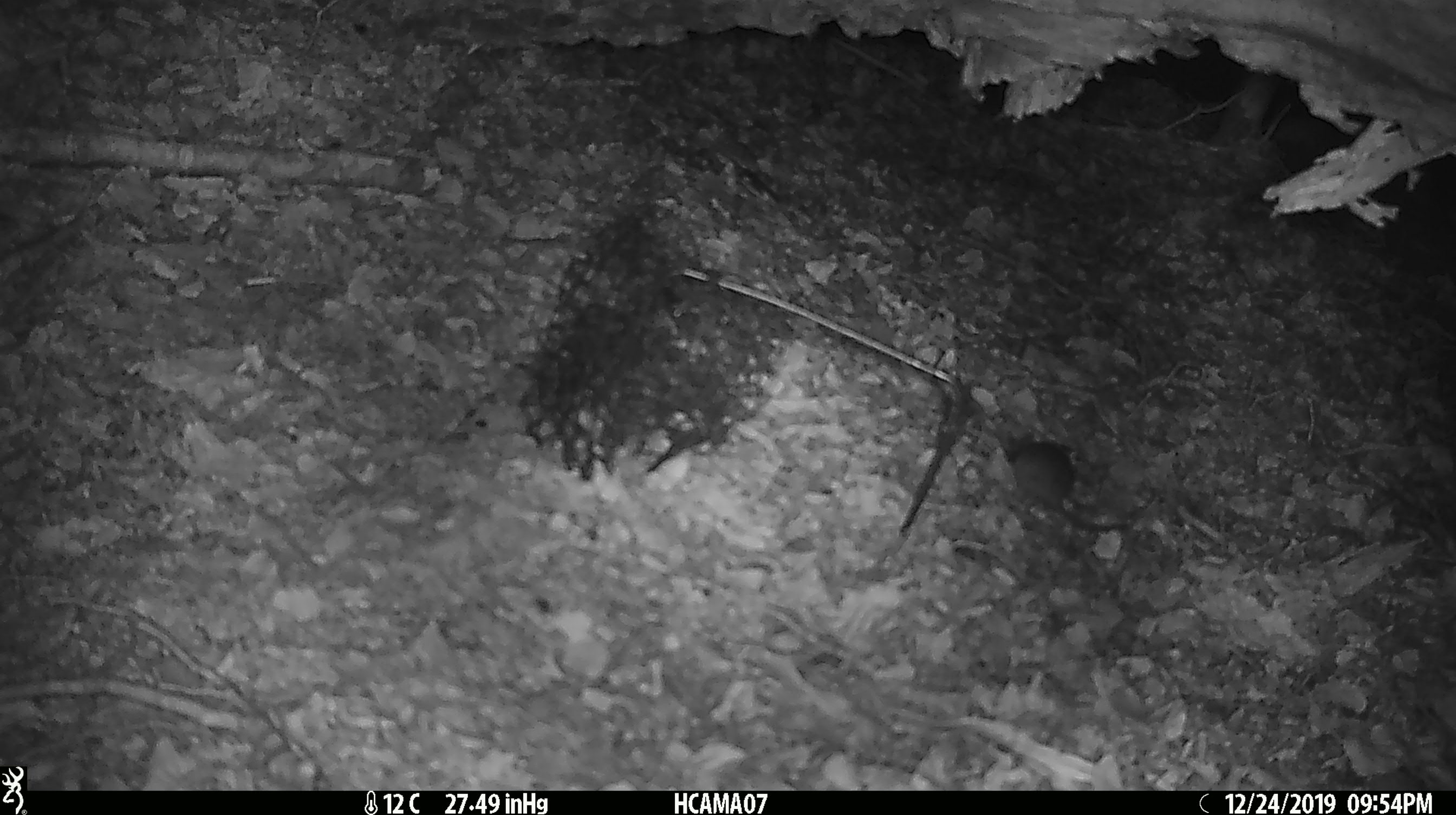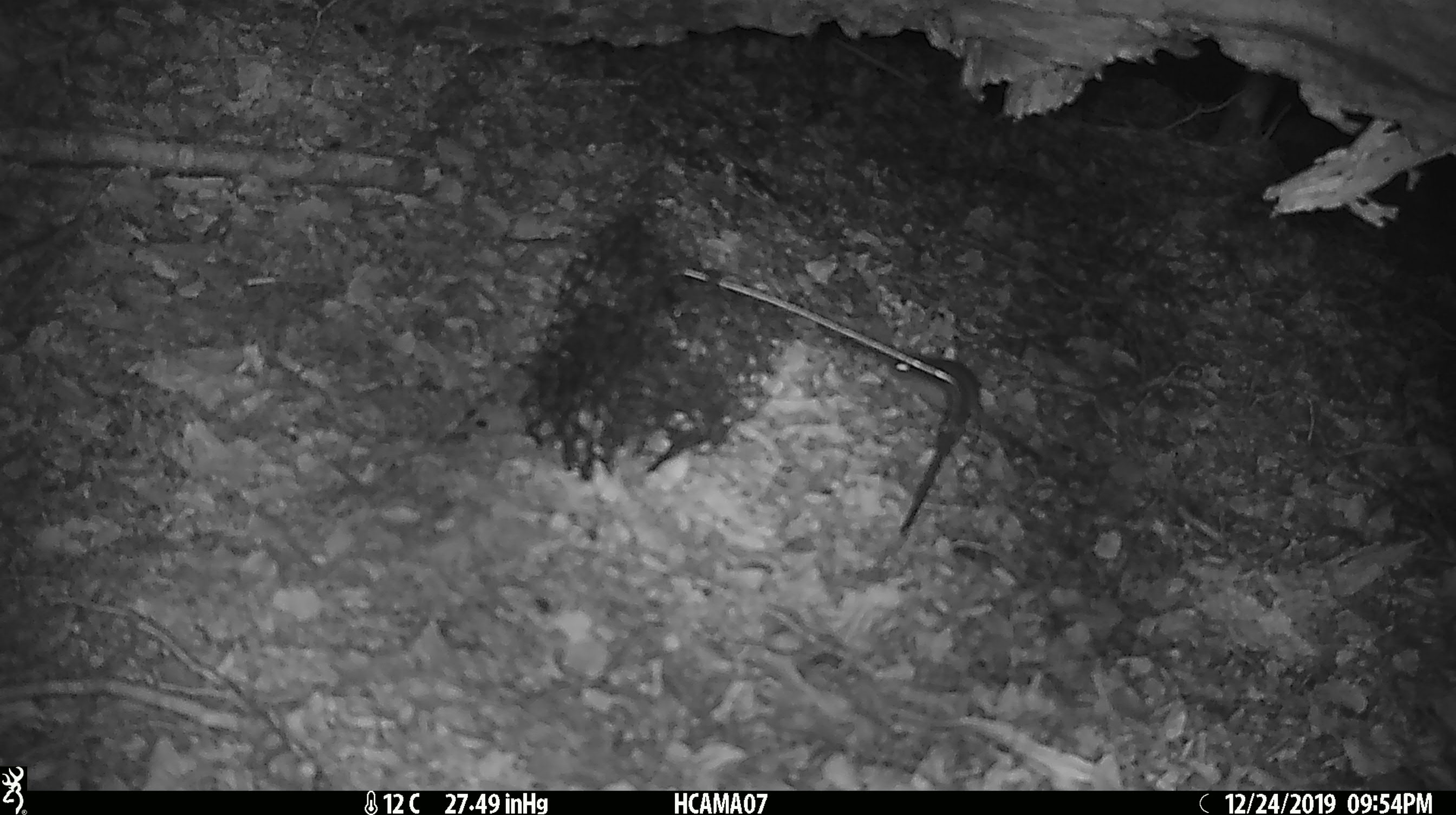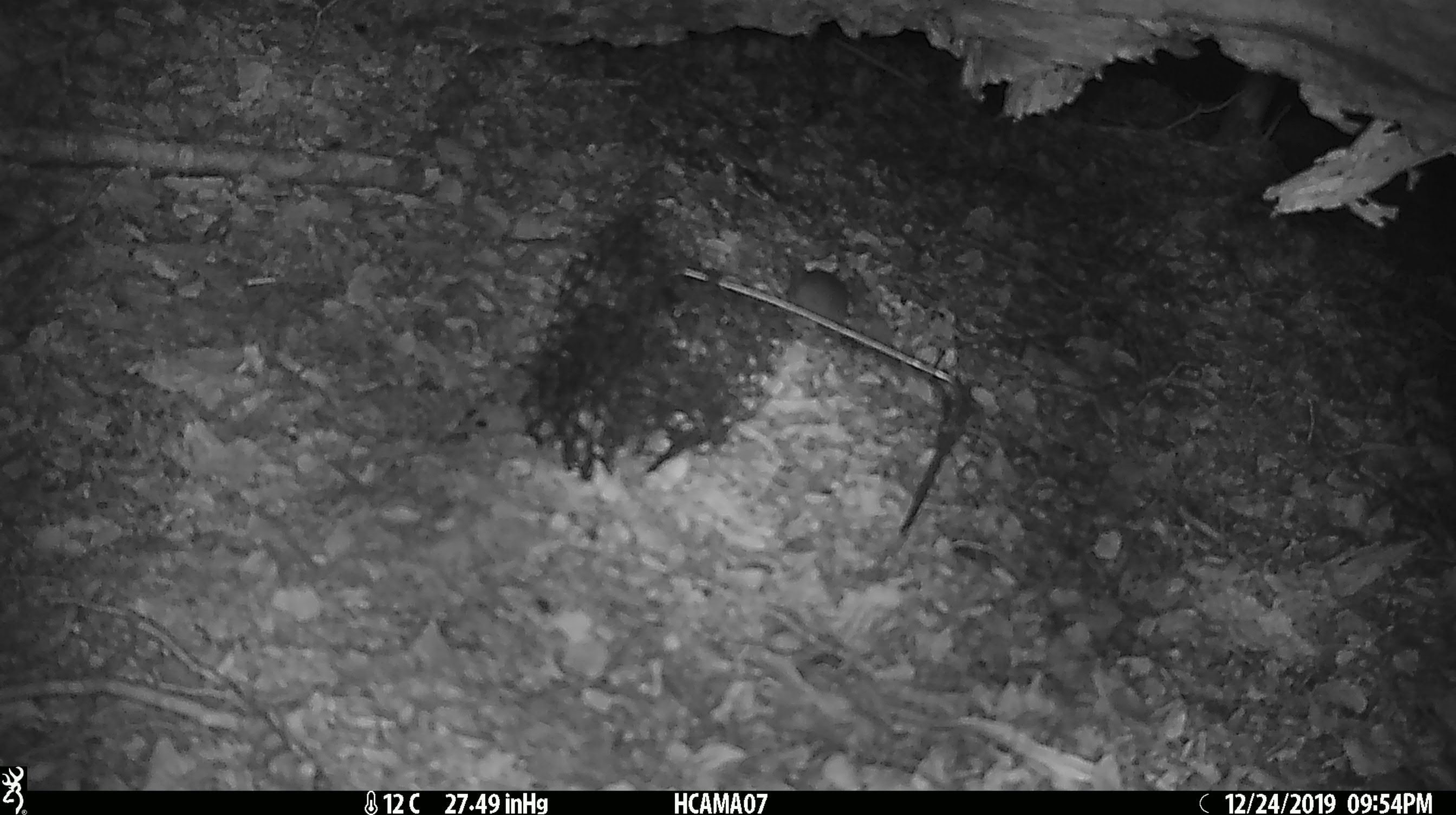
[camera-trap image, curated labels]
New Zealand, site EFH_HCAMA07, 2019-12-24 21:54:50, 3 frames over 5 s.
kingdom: Animalia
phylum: Chordata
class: Mammalia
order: Rodentia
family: Muridae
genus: Mus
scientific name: Mus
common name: mouse